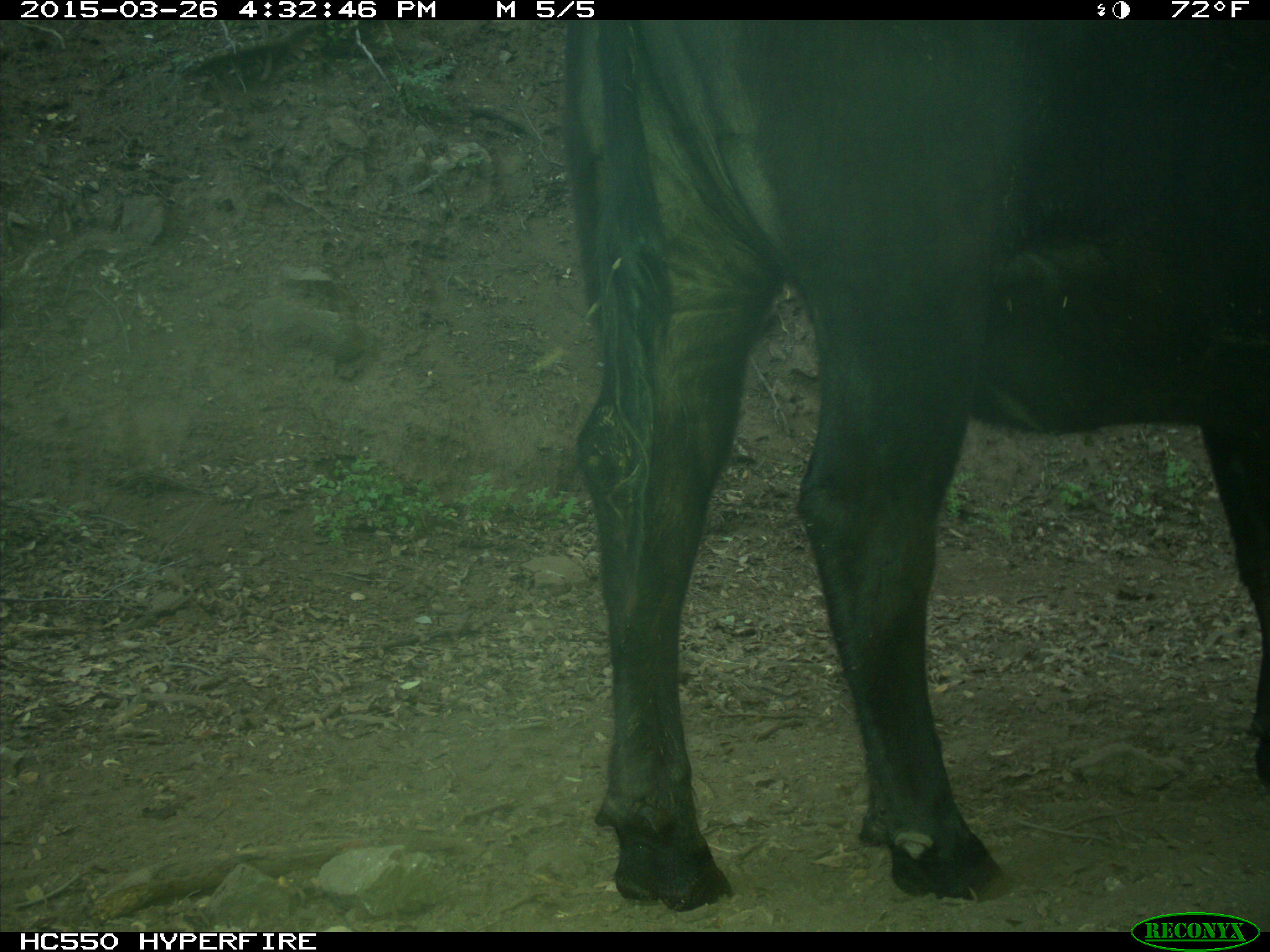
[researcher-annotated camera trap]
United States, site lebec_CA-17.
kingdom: Animalia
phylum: Chordata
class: Mammalia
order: Artiodactyla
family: Bovidae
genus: Bos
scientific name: Bos taurus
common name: domestic cow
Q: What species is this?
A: Bos taurus (domestic cow).